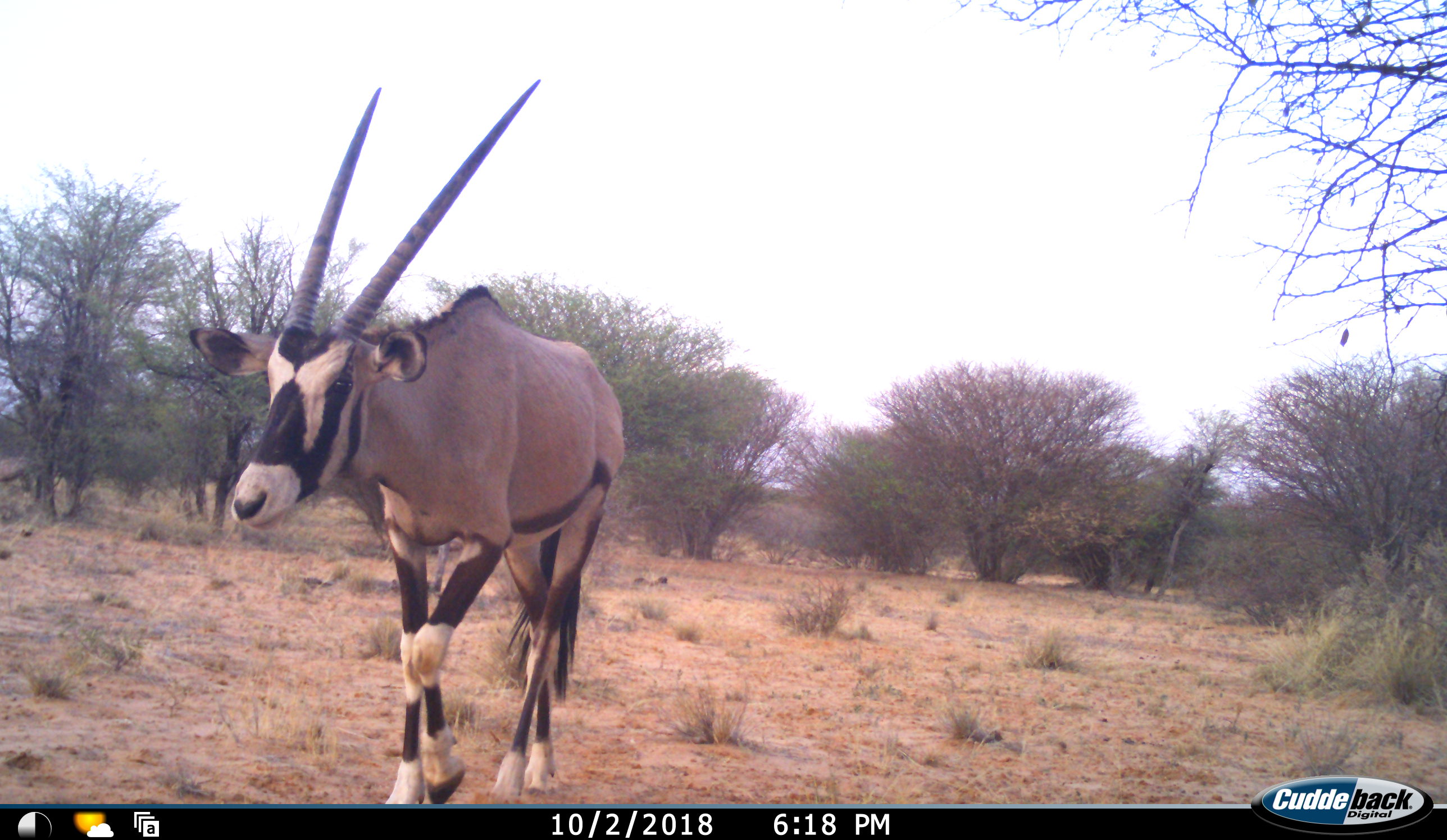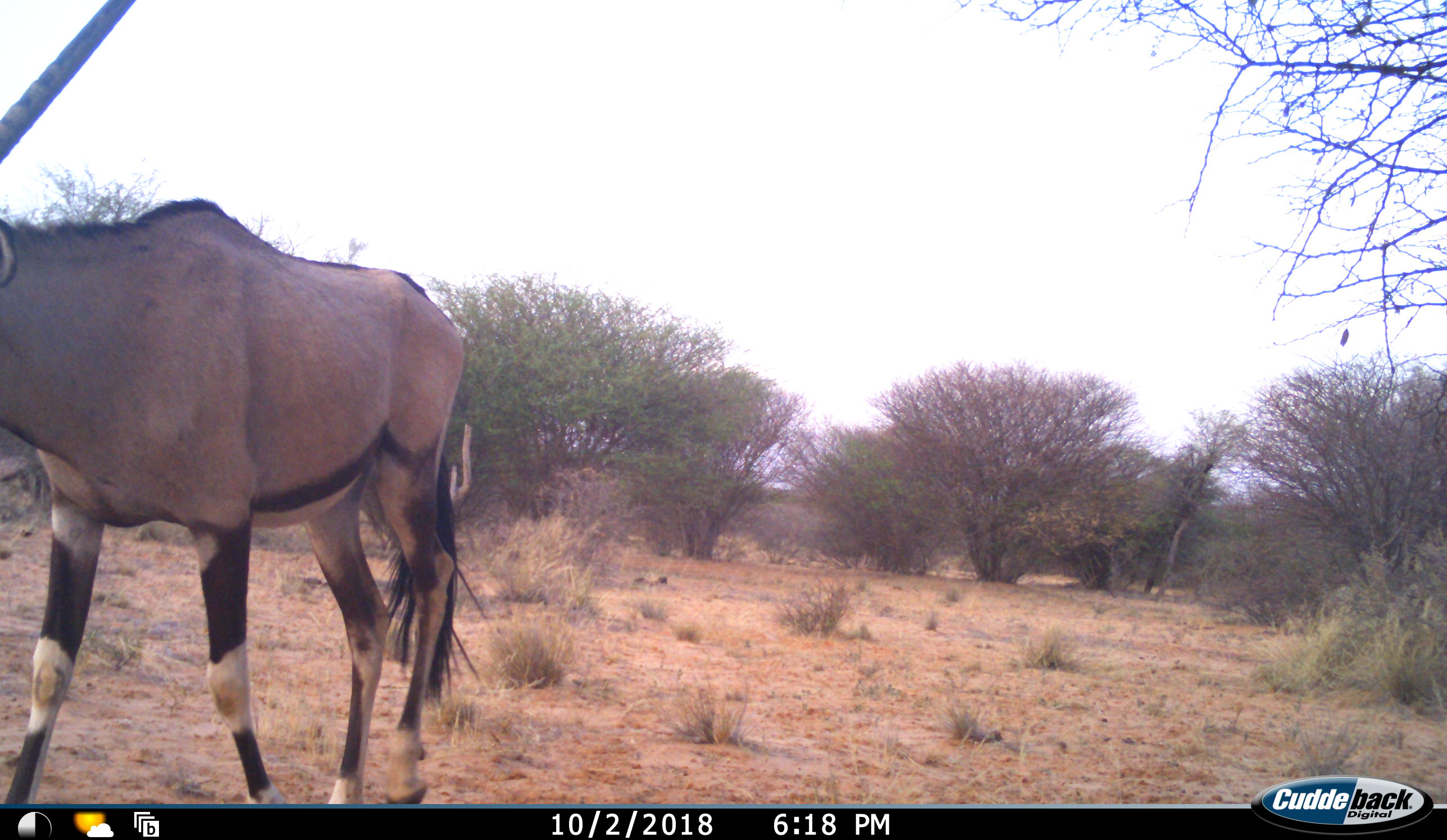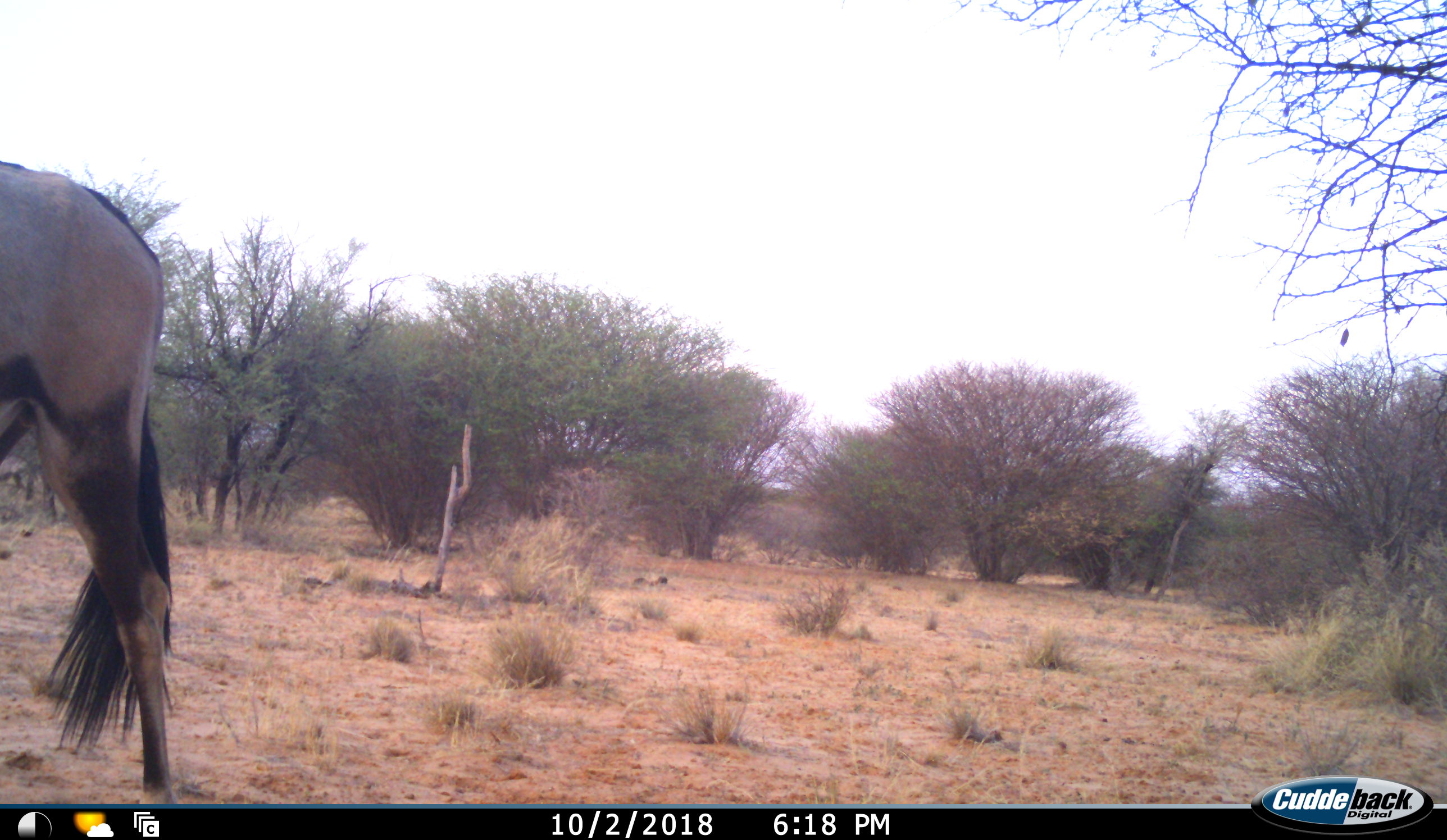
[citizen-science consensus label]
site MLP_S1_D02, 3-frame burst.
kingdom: Animalia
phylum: Chordata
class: Mammalia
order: Artiodactyla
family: Bovidae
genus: Oryx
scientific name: Oryx gazella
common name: gemsbok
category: oryx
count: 1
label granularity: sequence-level